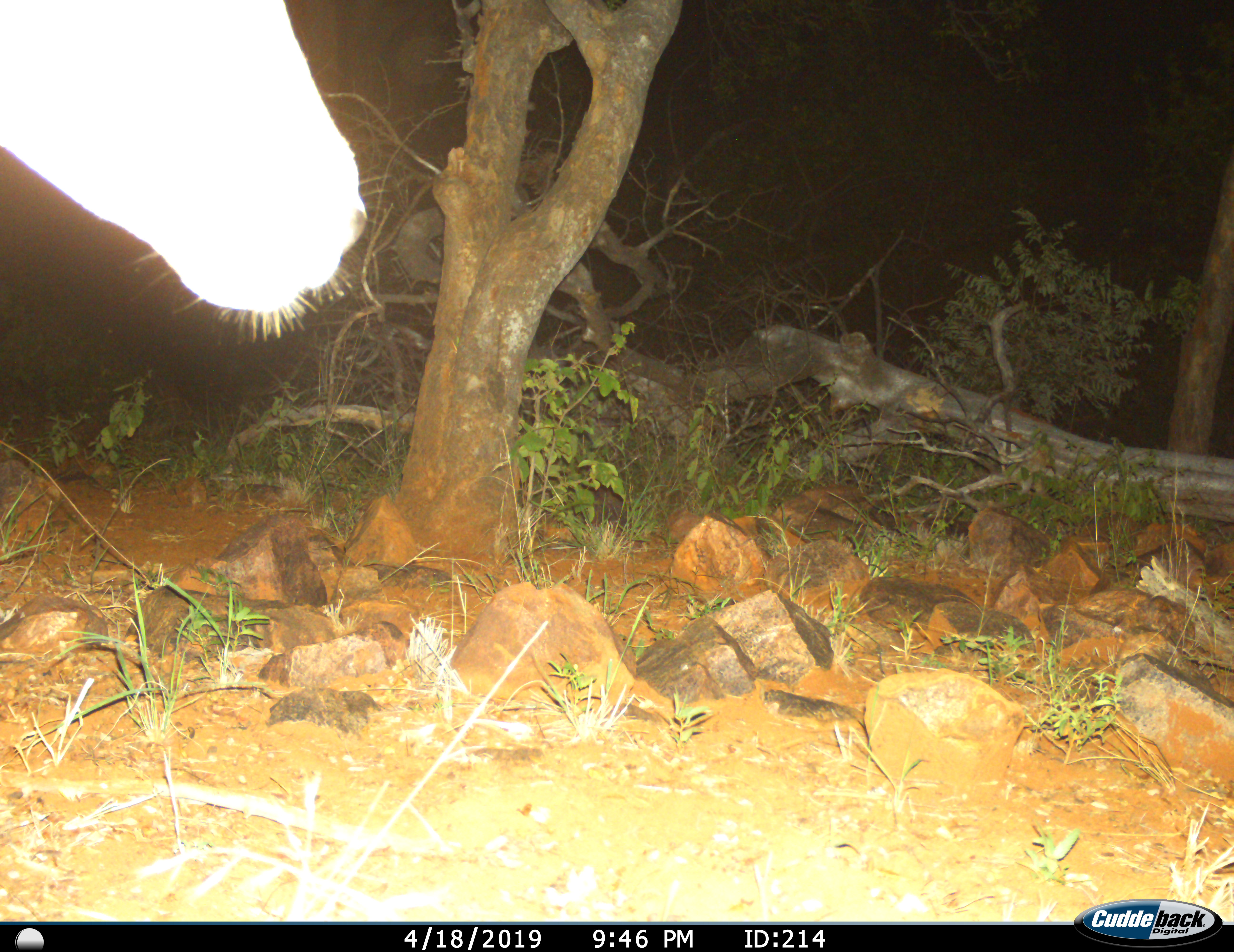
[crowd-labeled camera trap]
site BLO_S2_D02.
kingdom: Animalia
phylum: Chordata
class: Mammalia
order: Artiodactyla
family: Bovidae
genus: Aepyceros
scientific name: Aepyceros melampus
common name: impala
Impala (Aepyceros melampus), count 1. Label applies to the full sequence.